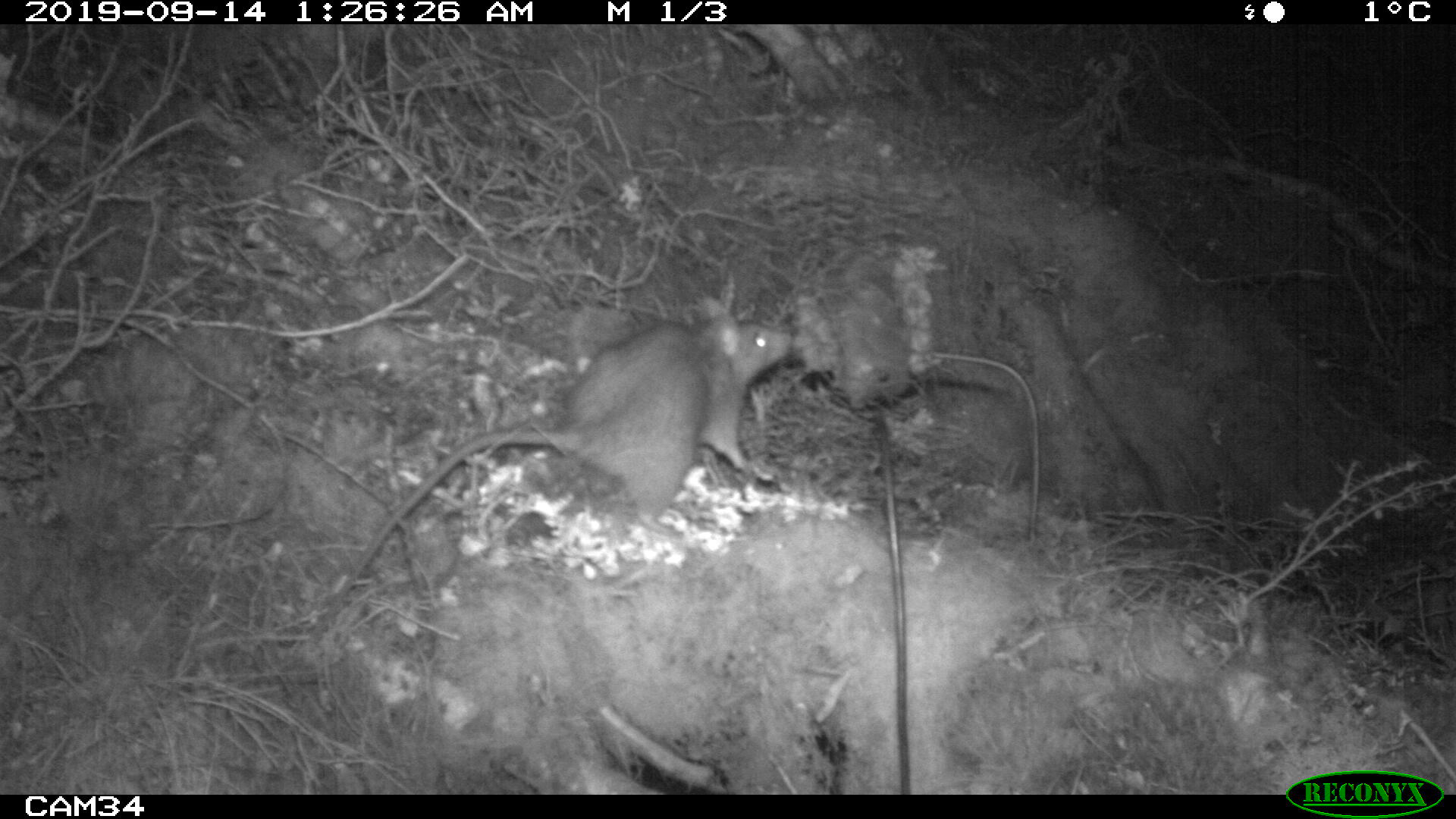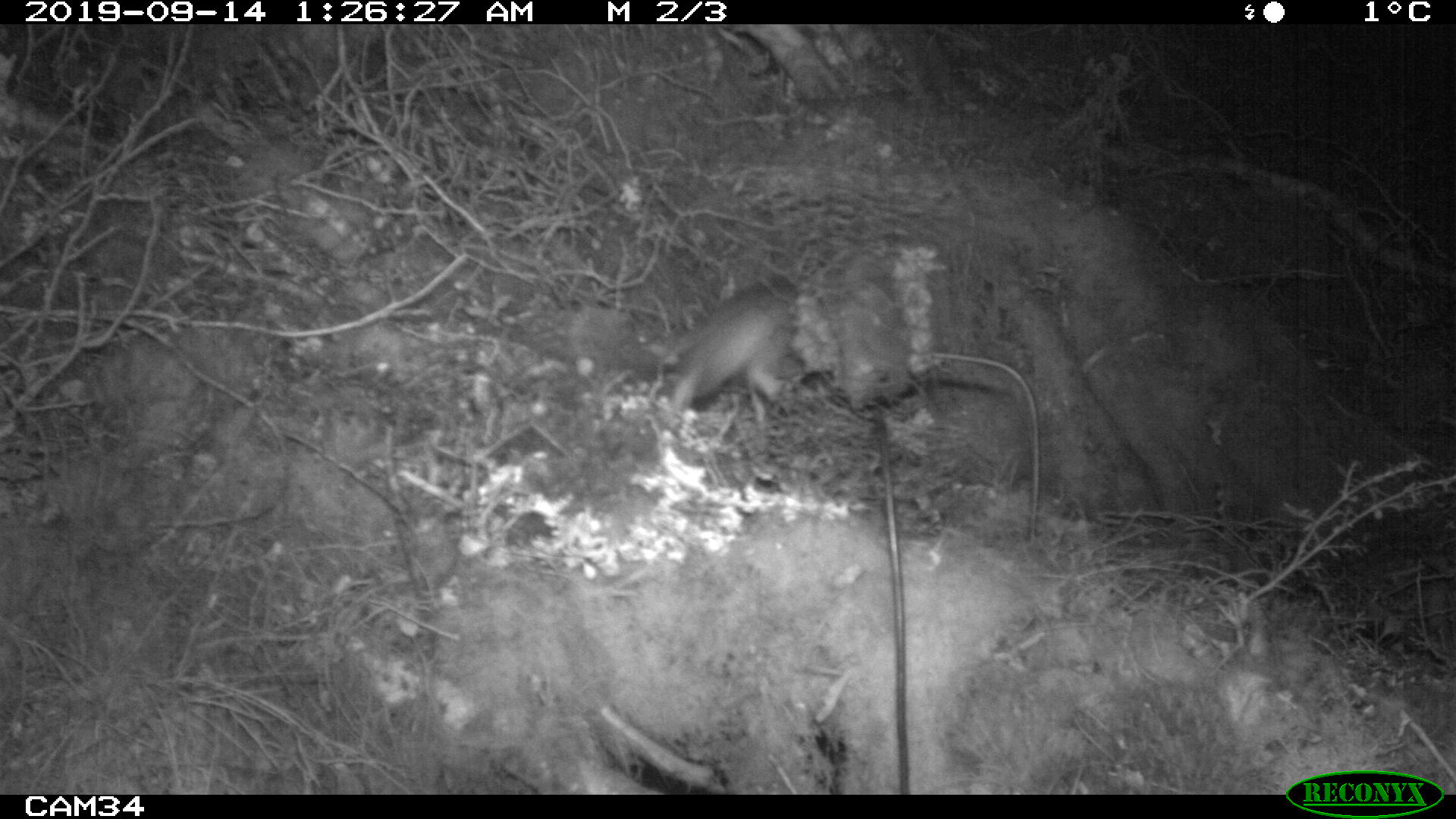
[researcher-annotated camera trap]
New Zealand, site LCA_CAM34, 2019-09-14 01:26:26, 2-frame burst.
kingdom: Animalia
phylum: Chordata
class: Mammalia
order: Rodentia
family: Muridae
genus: Rattus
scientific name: Rattus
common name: rat